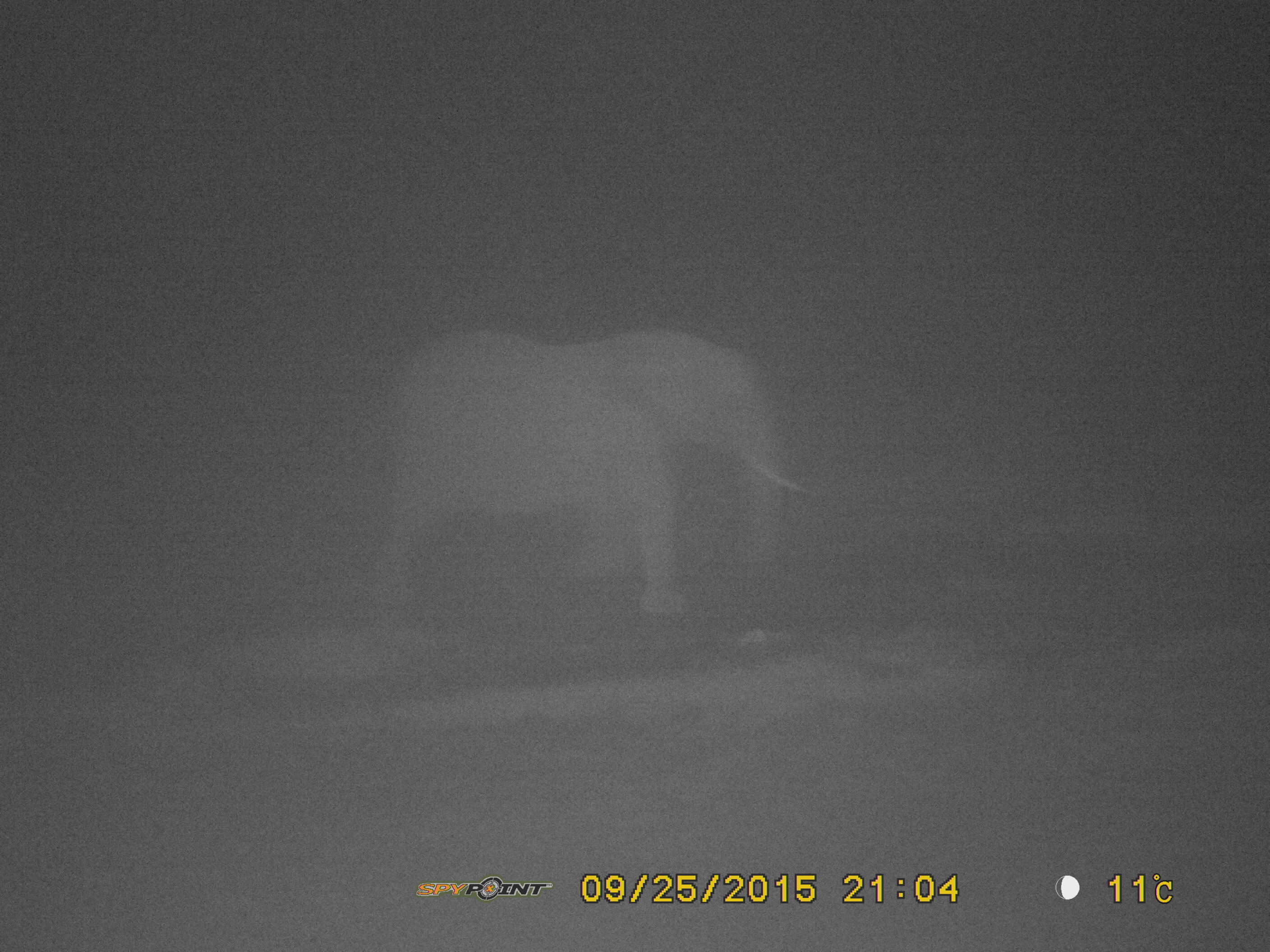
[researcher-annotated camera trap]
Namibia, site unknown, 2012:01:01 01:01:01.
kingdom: Animalia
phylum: Chordata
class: Mammalia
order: Proboscidea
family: Elephantidae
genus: Loxodonta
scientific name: Loxodonta africana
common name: african elephant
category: loxodanta africana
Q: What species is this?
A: Loxodanta africana (african elephant) (Loxodonta africana).